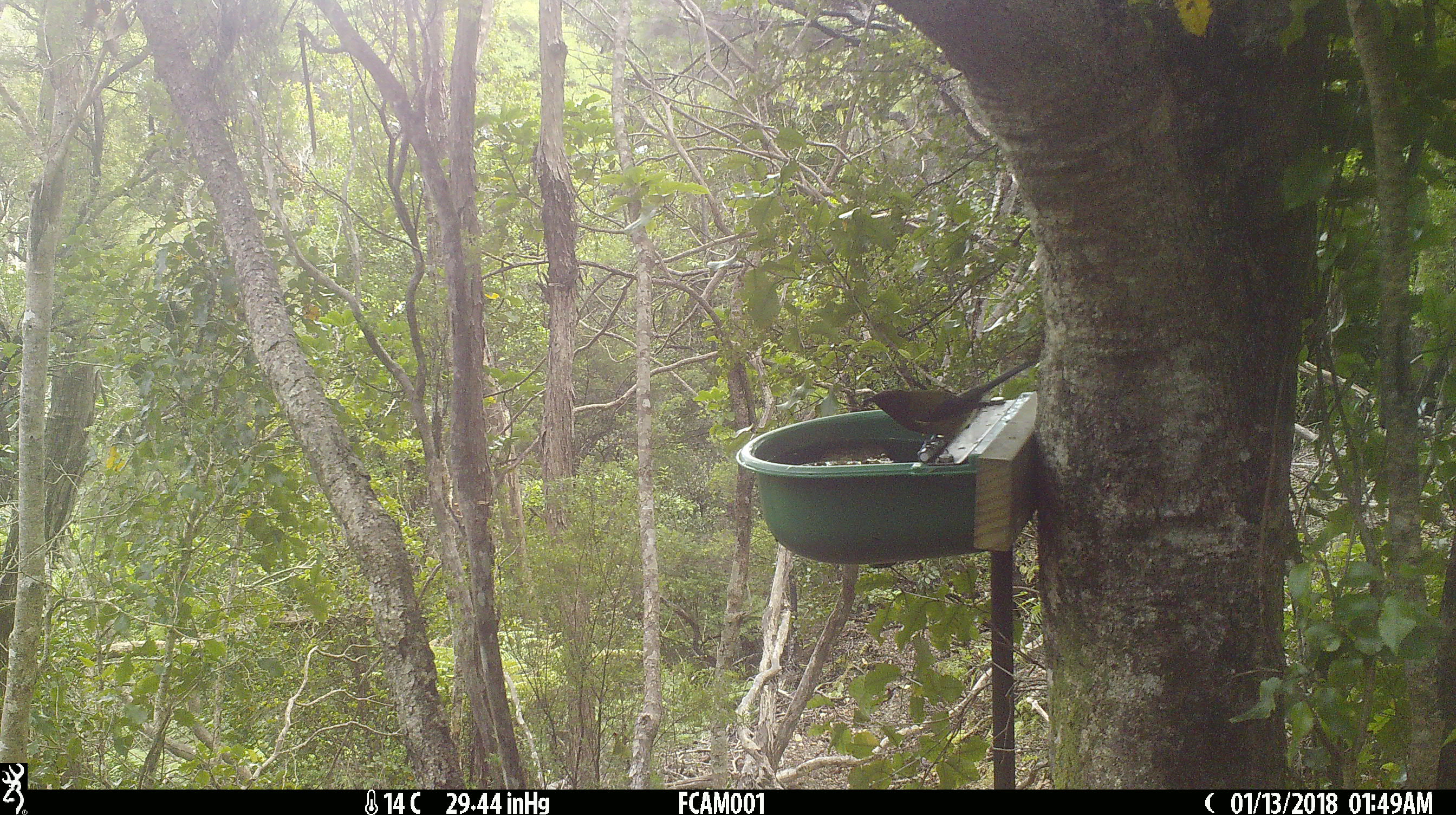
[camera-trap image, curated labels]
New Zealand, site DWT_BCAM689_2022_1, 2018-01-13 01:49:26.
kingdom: Animalia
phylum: Chordata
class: Aves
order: Passeriformes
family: Meliphagidae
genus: Anthornis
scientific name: Anthornis melanura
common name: new zealand bellbird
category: bellbird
Bellbird (new zealand bellbird) (Anthornis melanura).